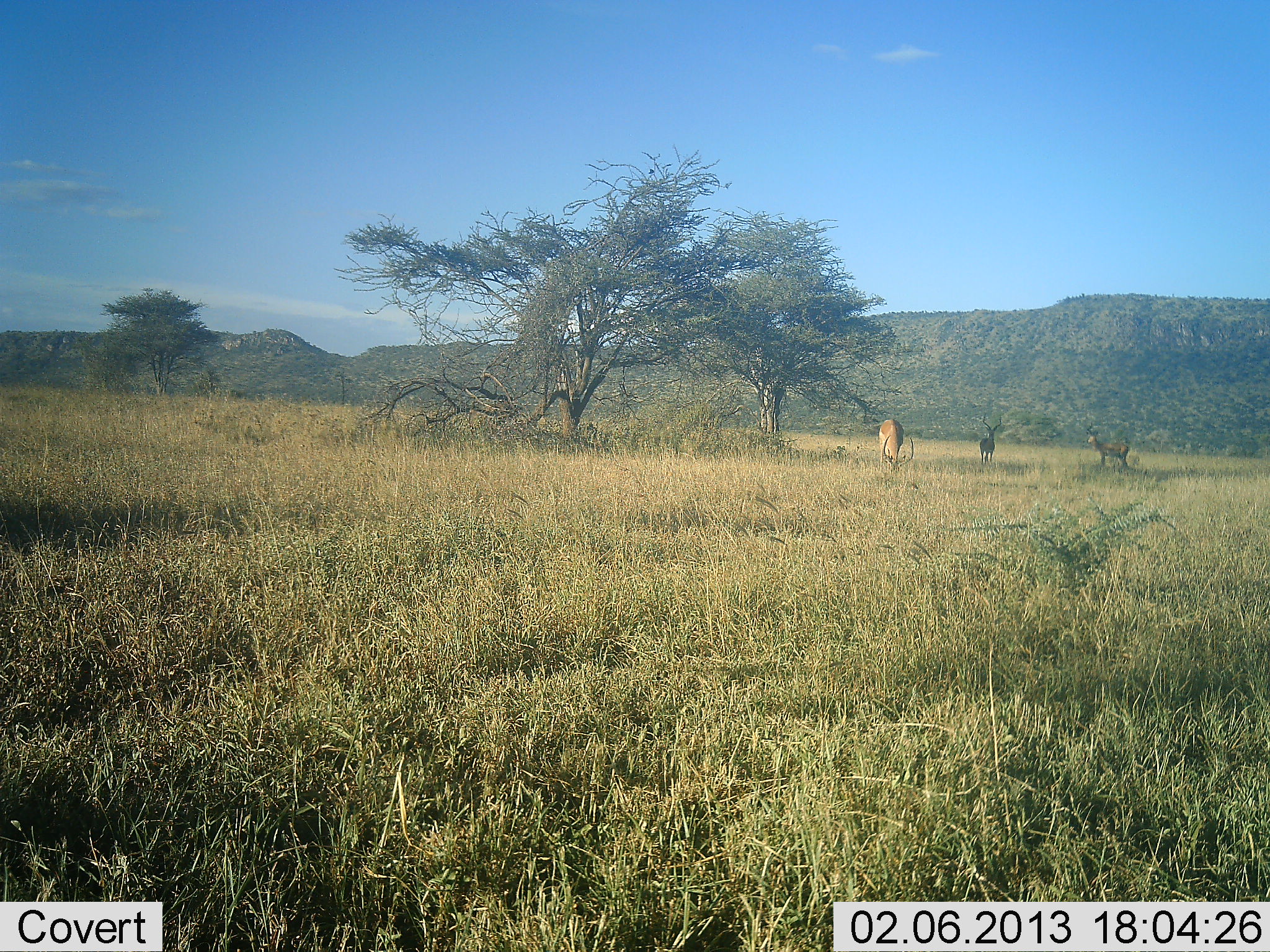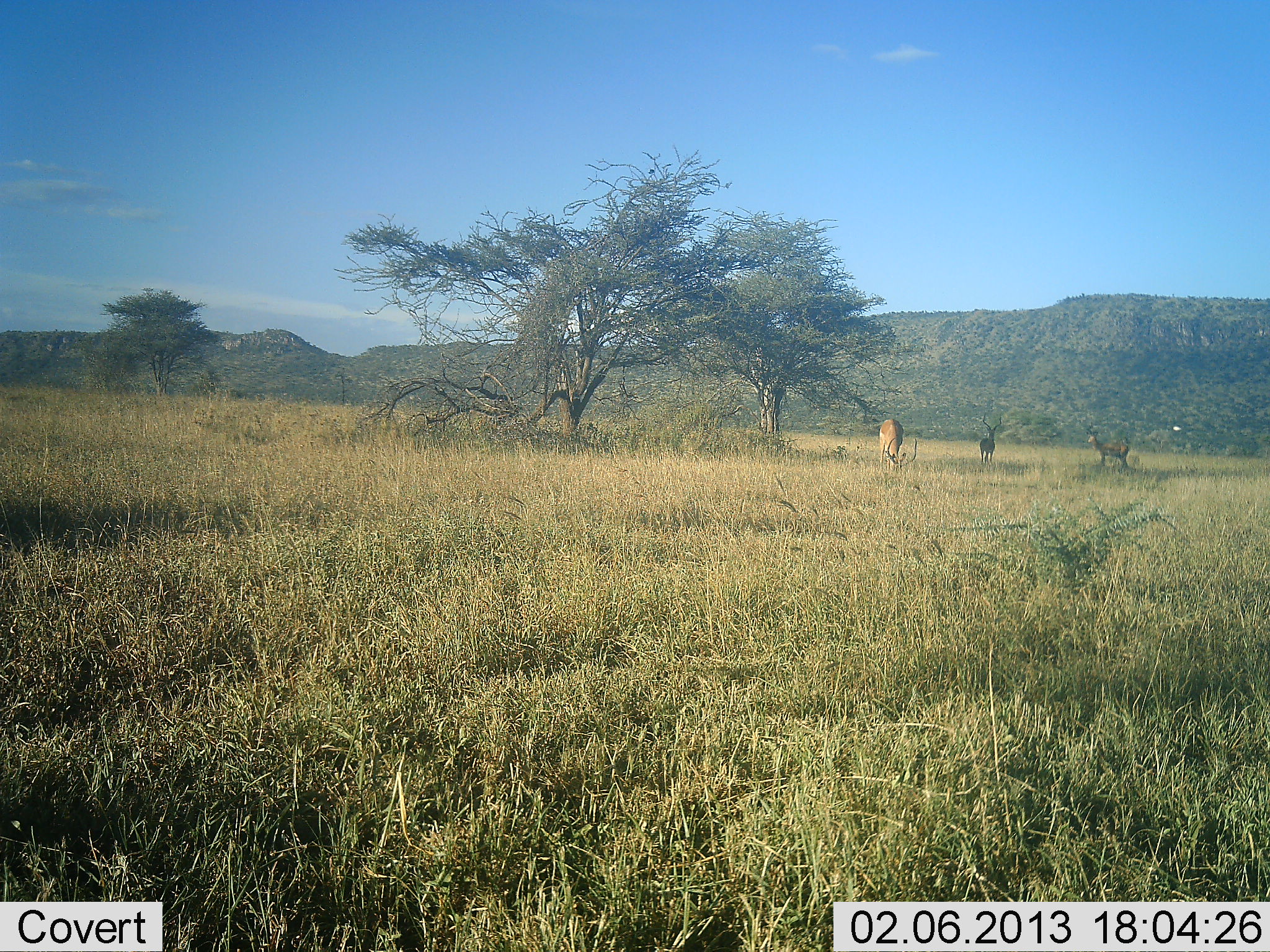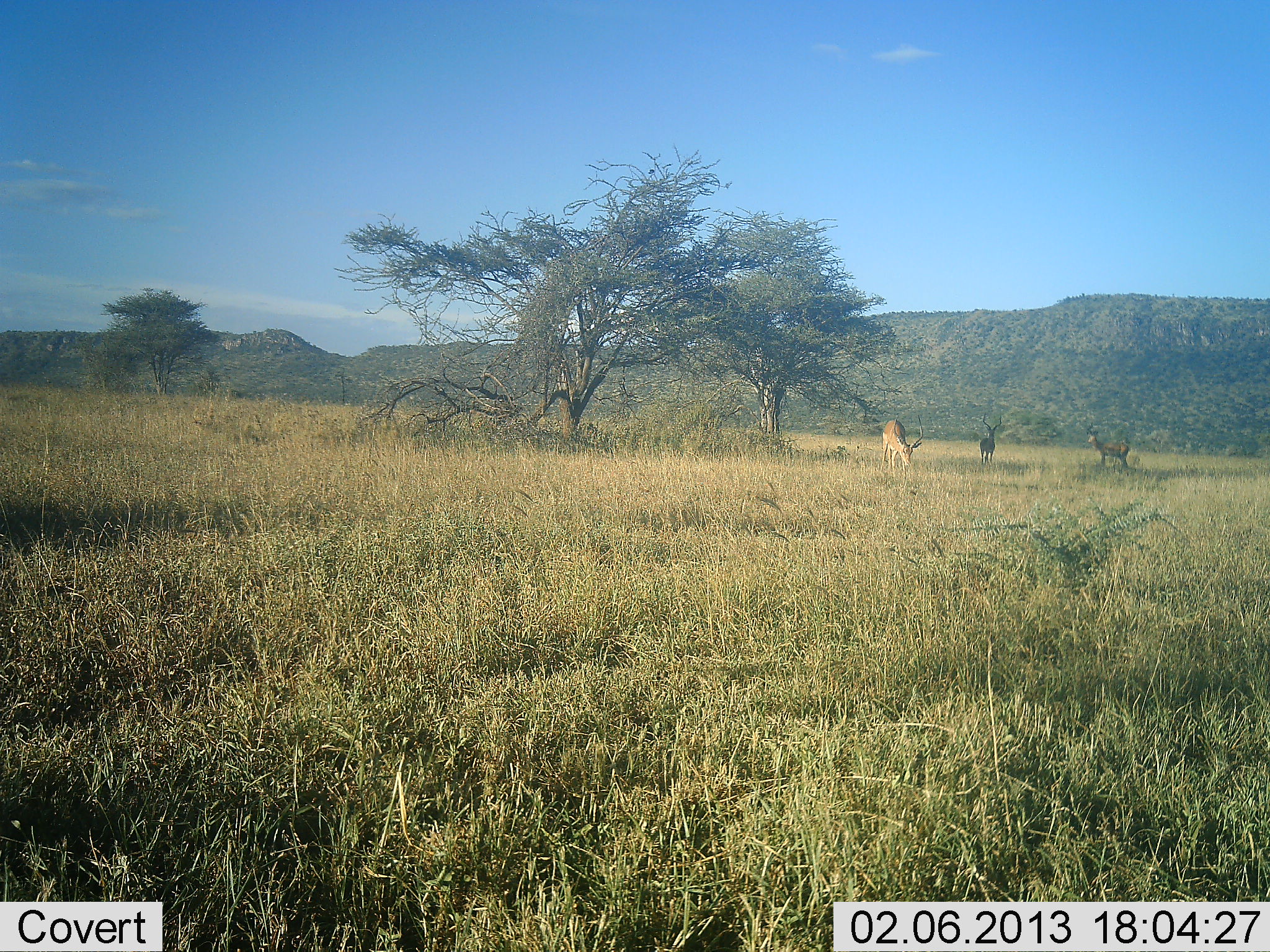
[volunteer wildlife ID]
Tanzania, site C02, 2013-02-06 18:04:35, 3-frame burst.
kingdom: Animalia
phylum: Chordata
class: Mammalia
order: Artiodactyla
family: Bovidae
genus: Aepyceros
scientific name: Aepyceros melampus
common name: impala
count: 3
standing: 81%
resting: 0%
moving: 0%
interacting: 0%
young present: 0%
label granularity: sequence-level